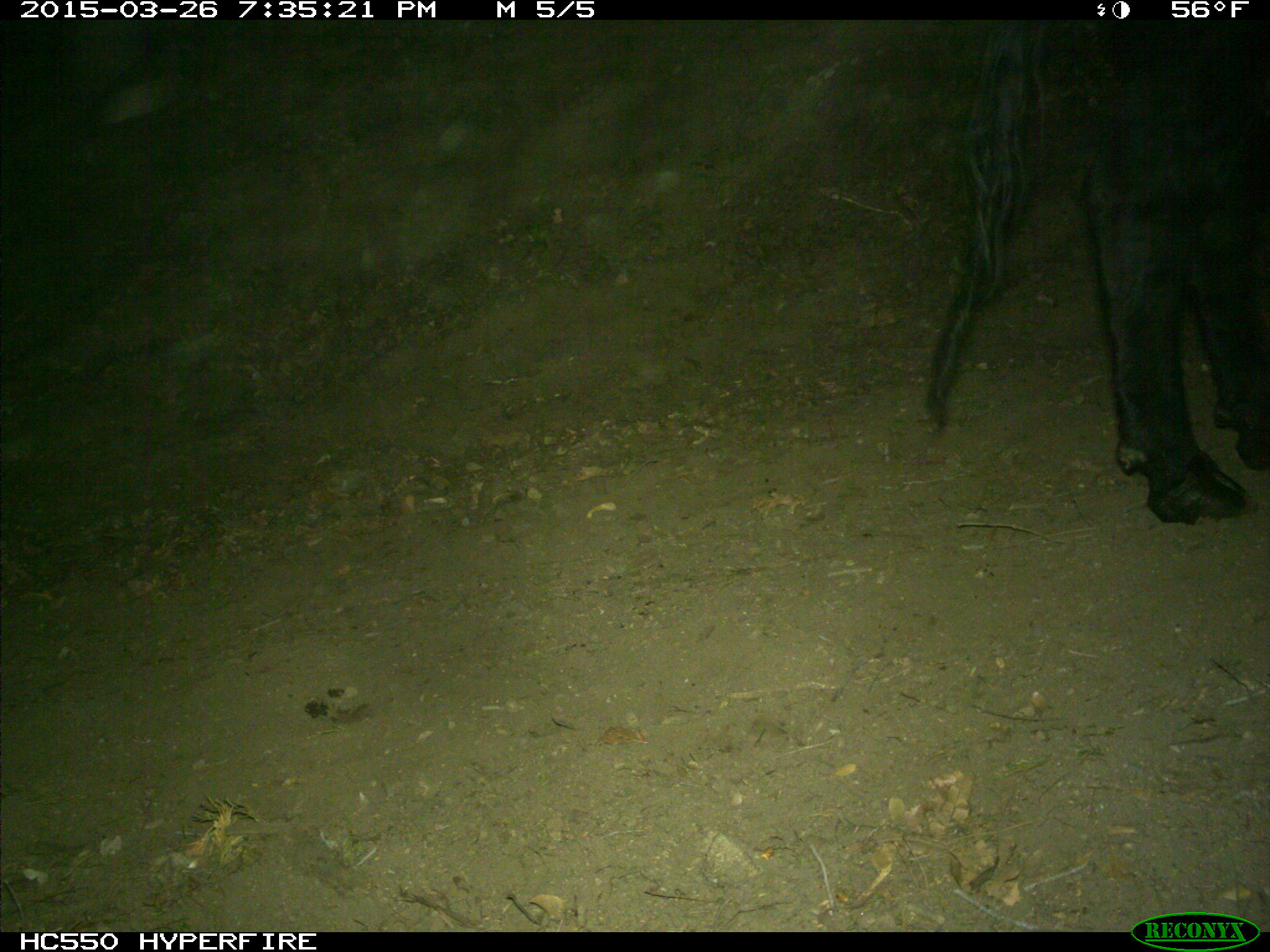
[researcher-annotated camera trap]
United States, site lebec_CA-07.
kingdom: Animalia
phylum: Chordata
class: Mammalia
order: Artiodactyla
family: Bovidae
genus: Bos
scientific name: Bos taurus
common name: domestic cow